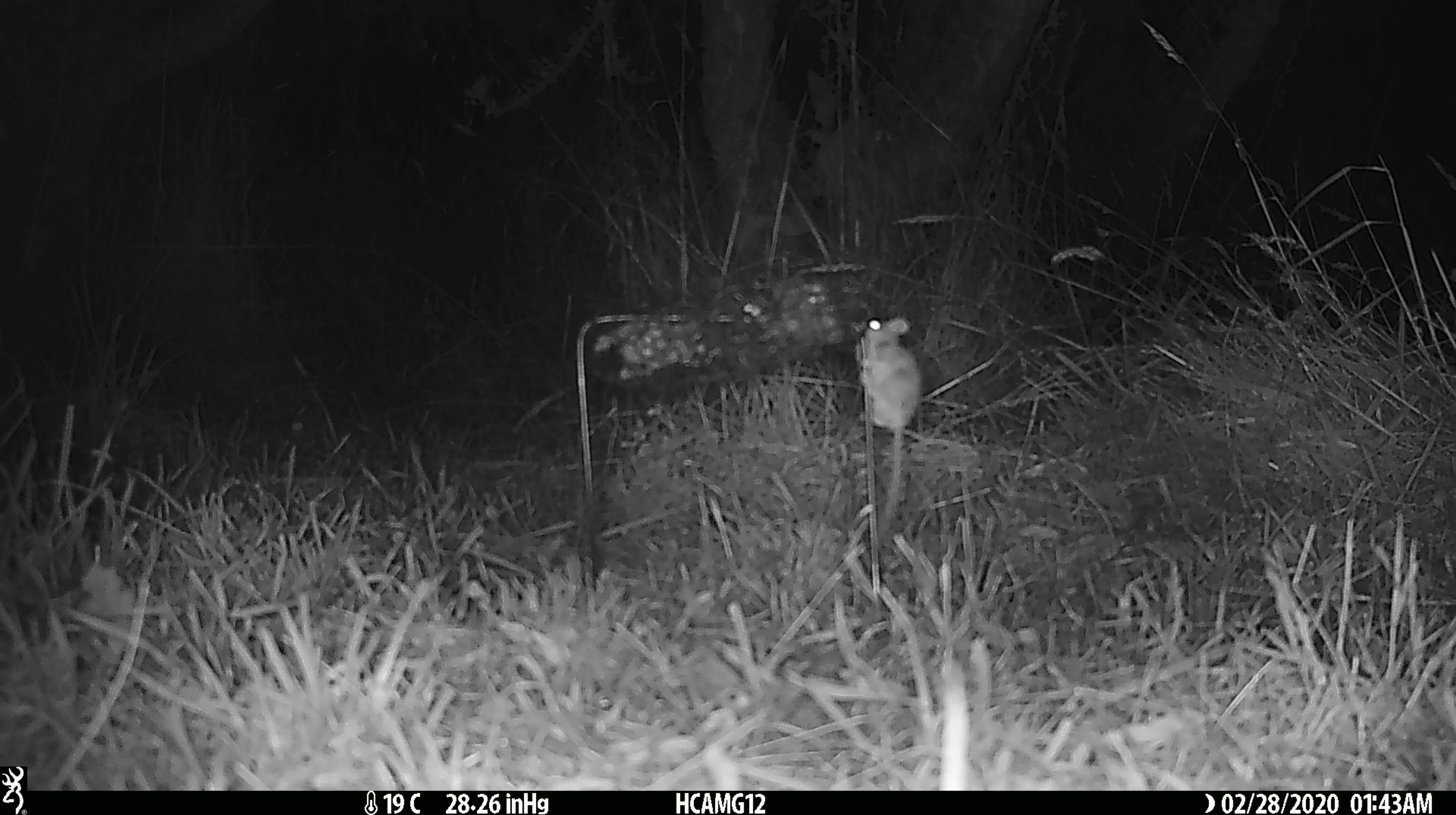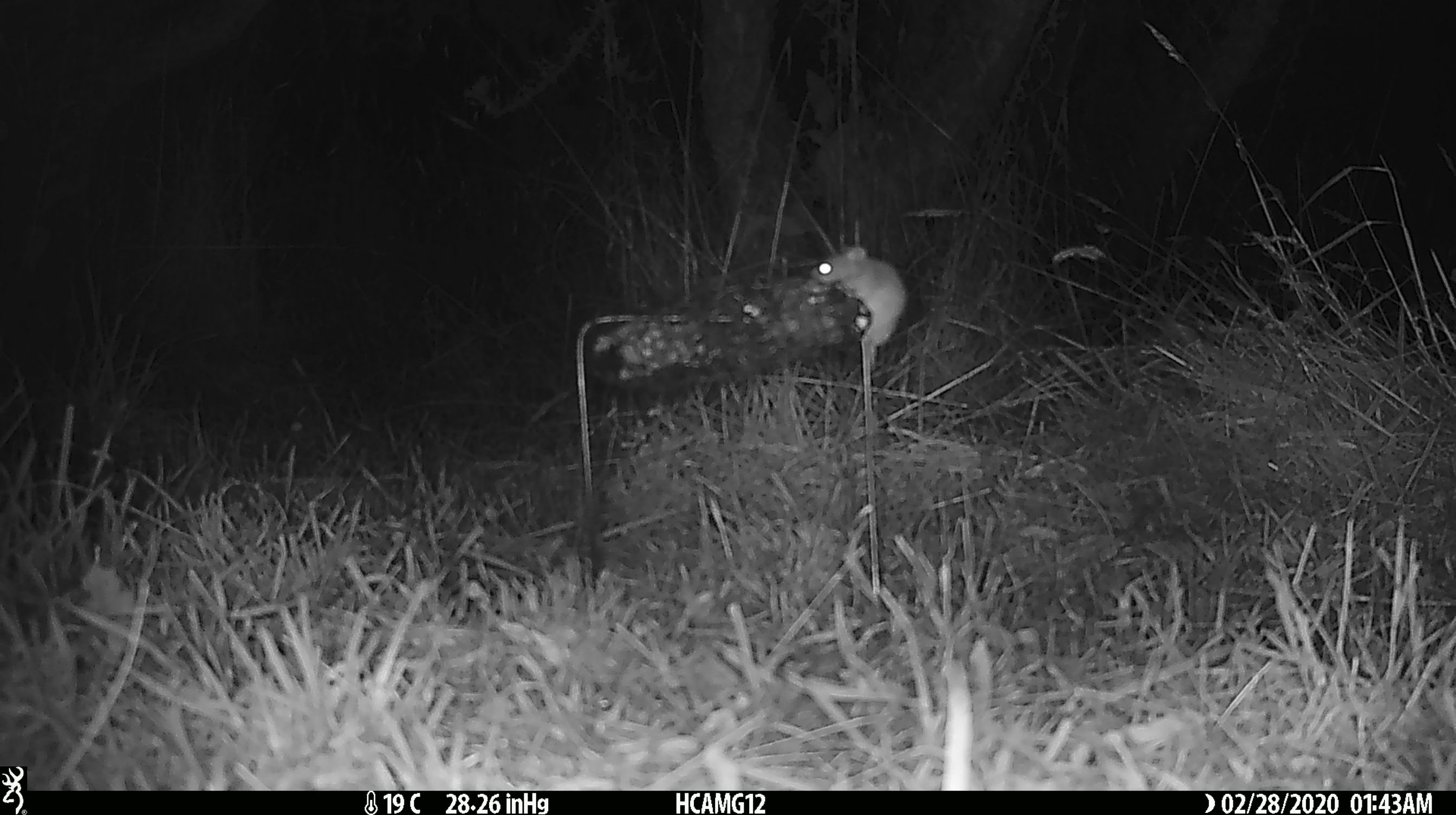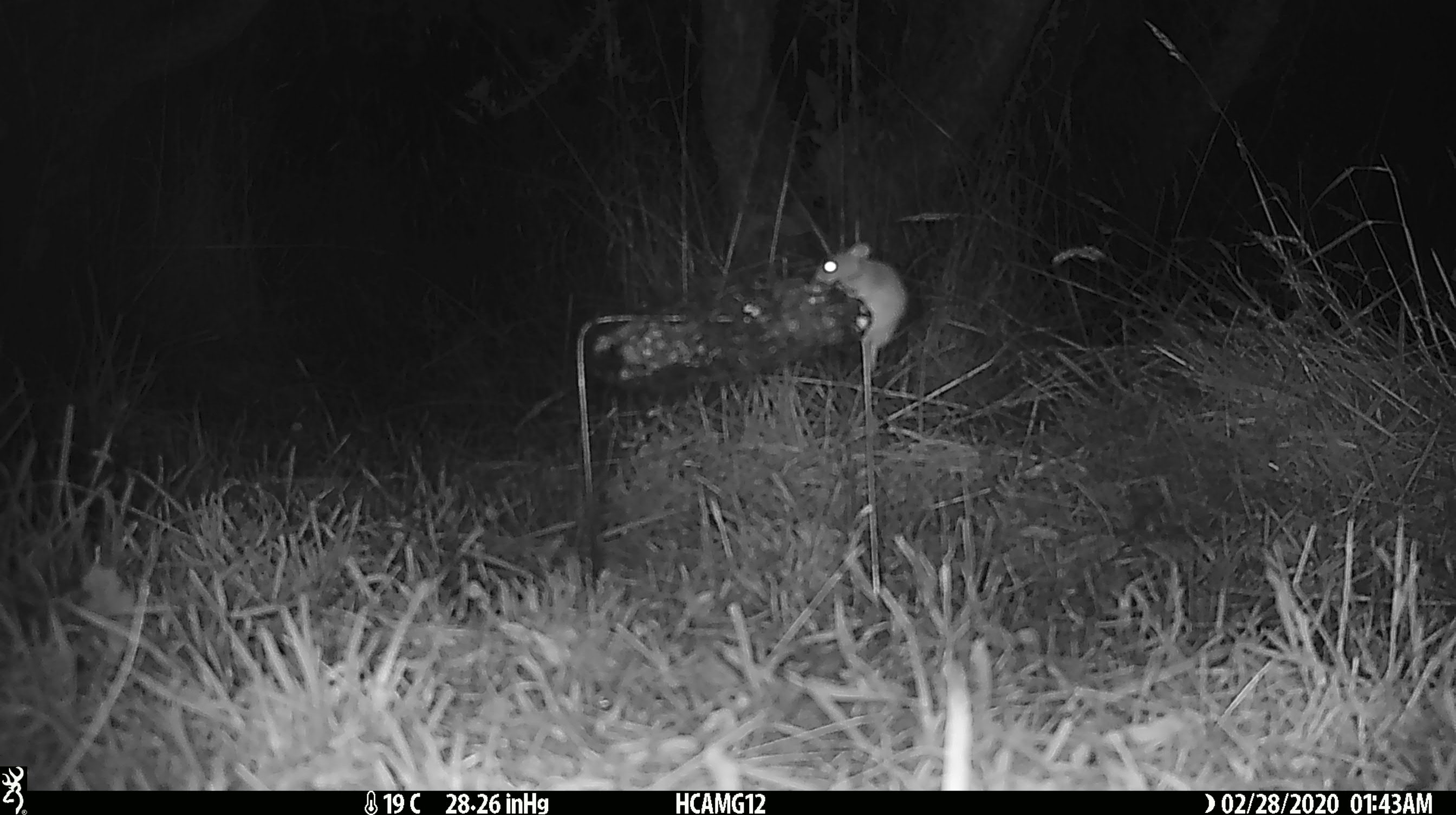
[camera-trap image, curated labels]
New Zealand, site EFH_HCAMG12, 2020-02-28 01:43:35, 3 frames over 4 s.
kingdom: Animalia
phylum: Chordata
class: Mammalia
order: Rodentia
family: Muridae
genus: Mus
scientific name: Mus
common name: mouse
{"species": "mouse (Mus)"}